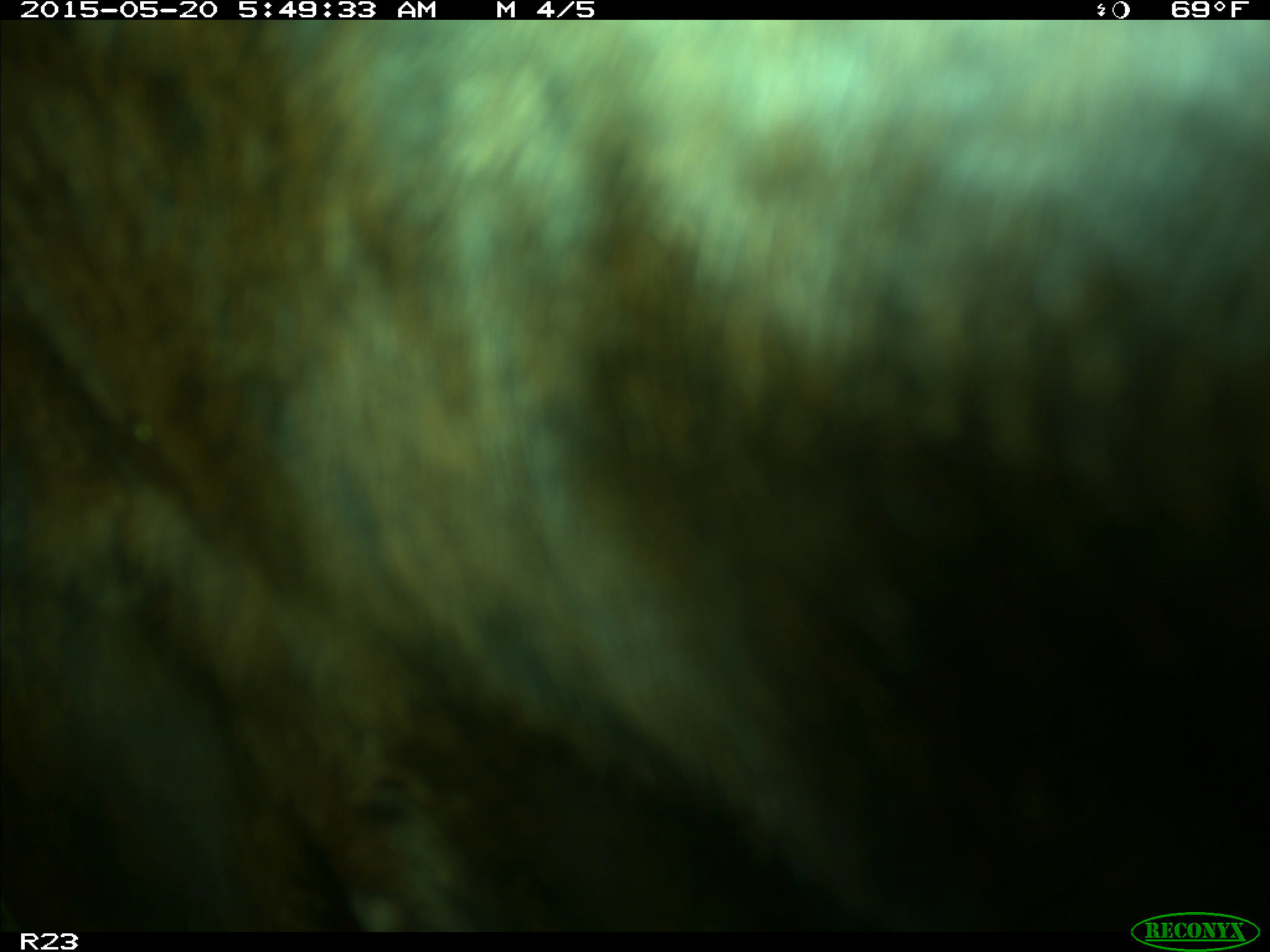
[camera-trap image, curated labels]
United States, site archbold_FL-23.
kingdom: Animalia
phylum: Chordata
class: Mammalia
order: Artiodactyla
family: Bovidae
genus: Bos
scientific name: Bos taurus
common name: domestic cow